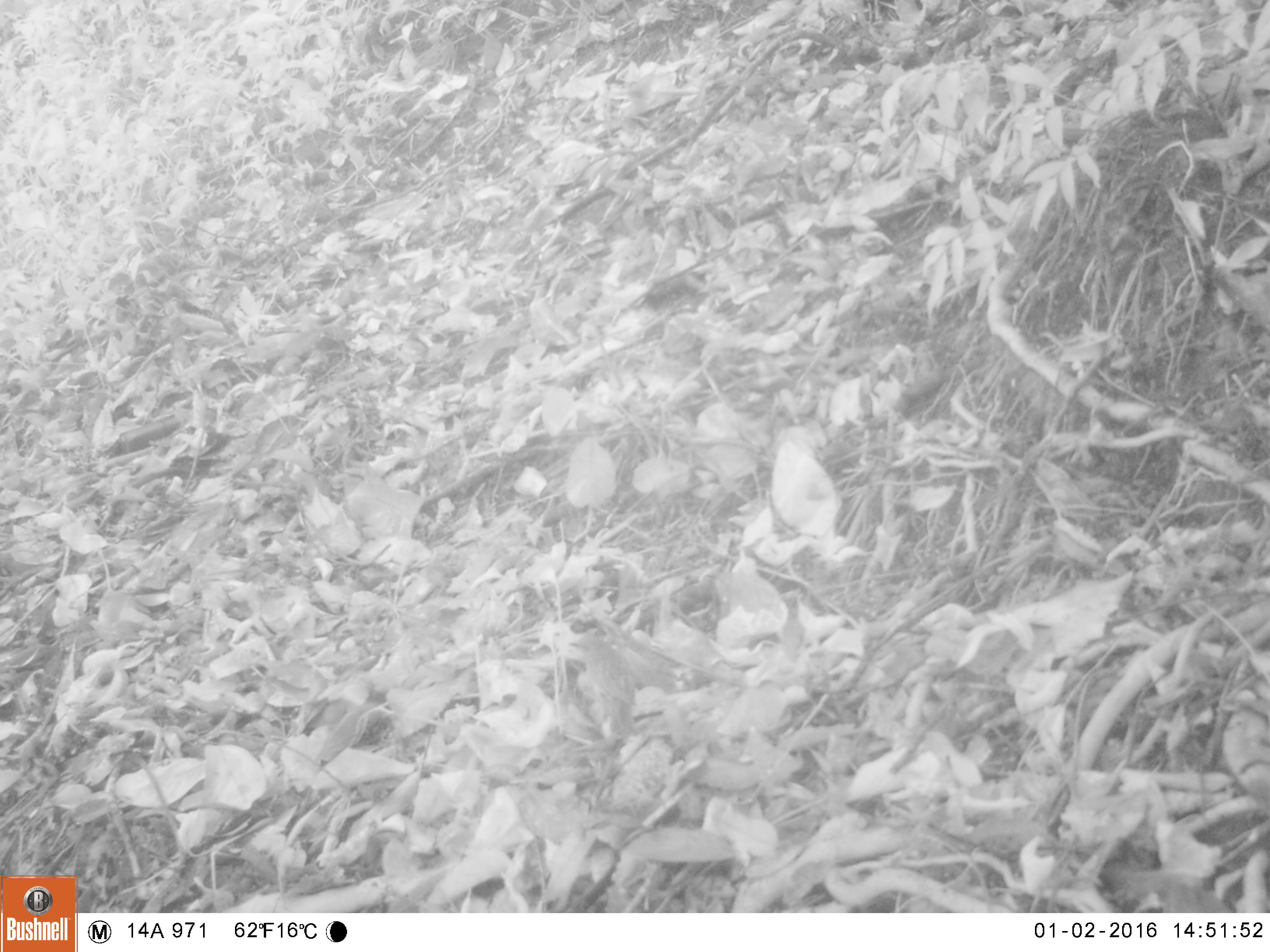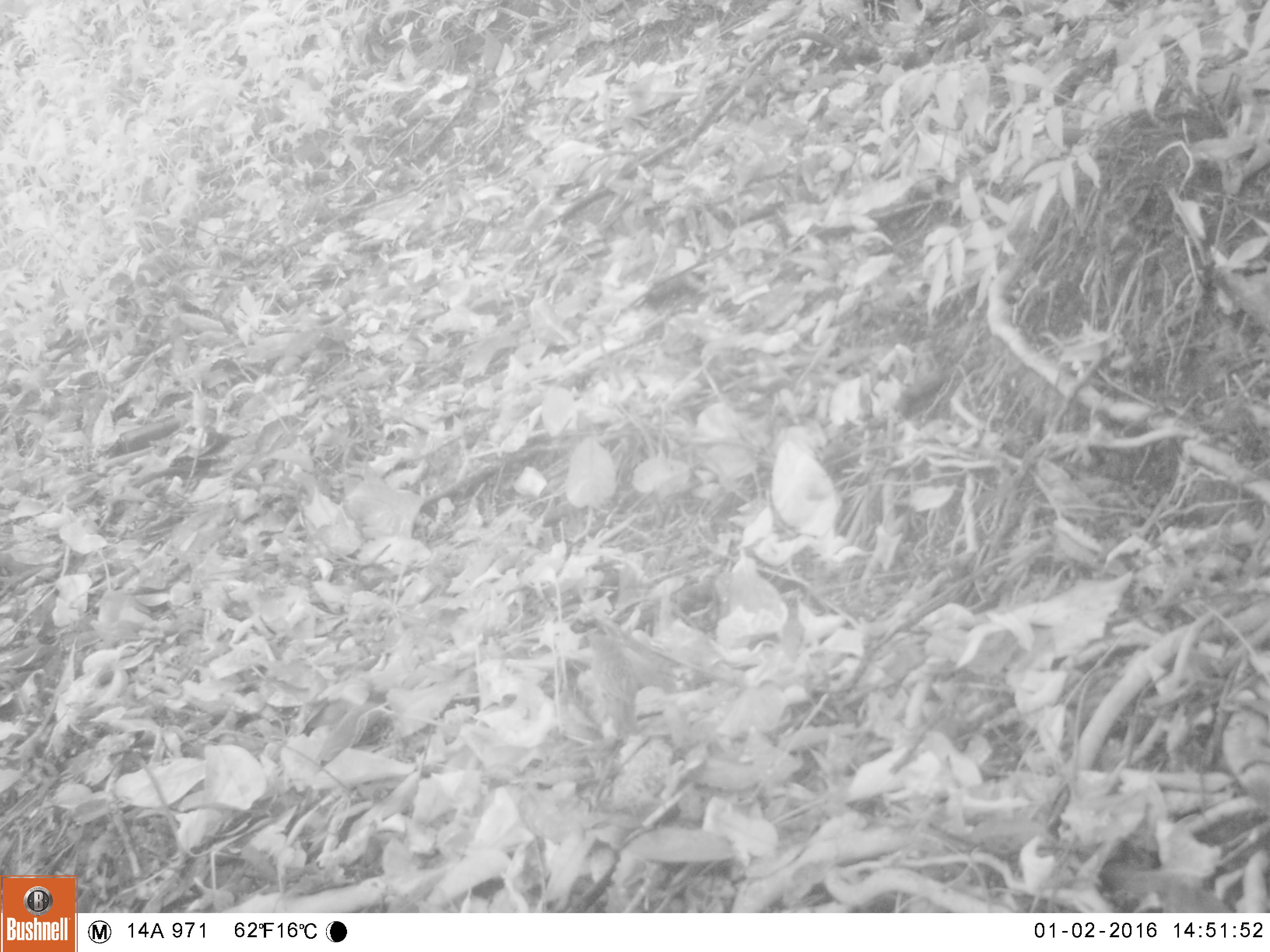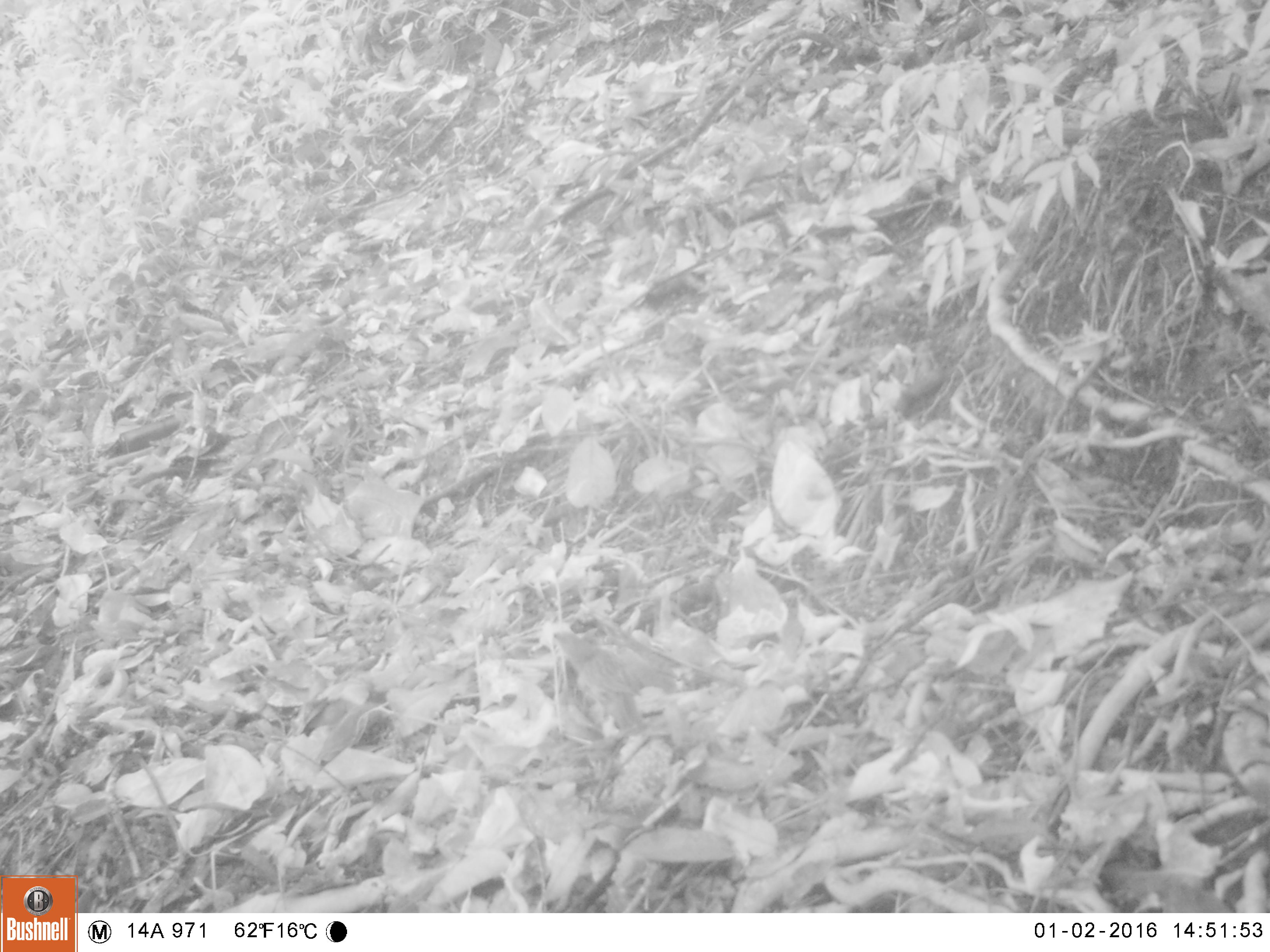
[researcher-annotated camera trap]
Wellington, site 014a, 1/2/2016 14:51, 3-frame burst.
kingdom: Animalia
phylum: Chordata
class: Aves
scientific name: Aves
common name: bird